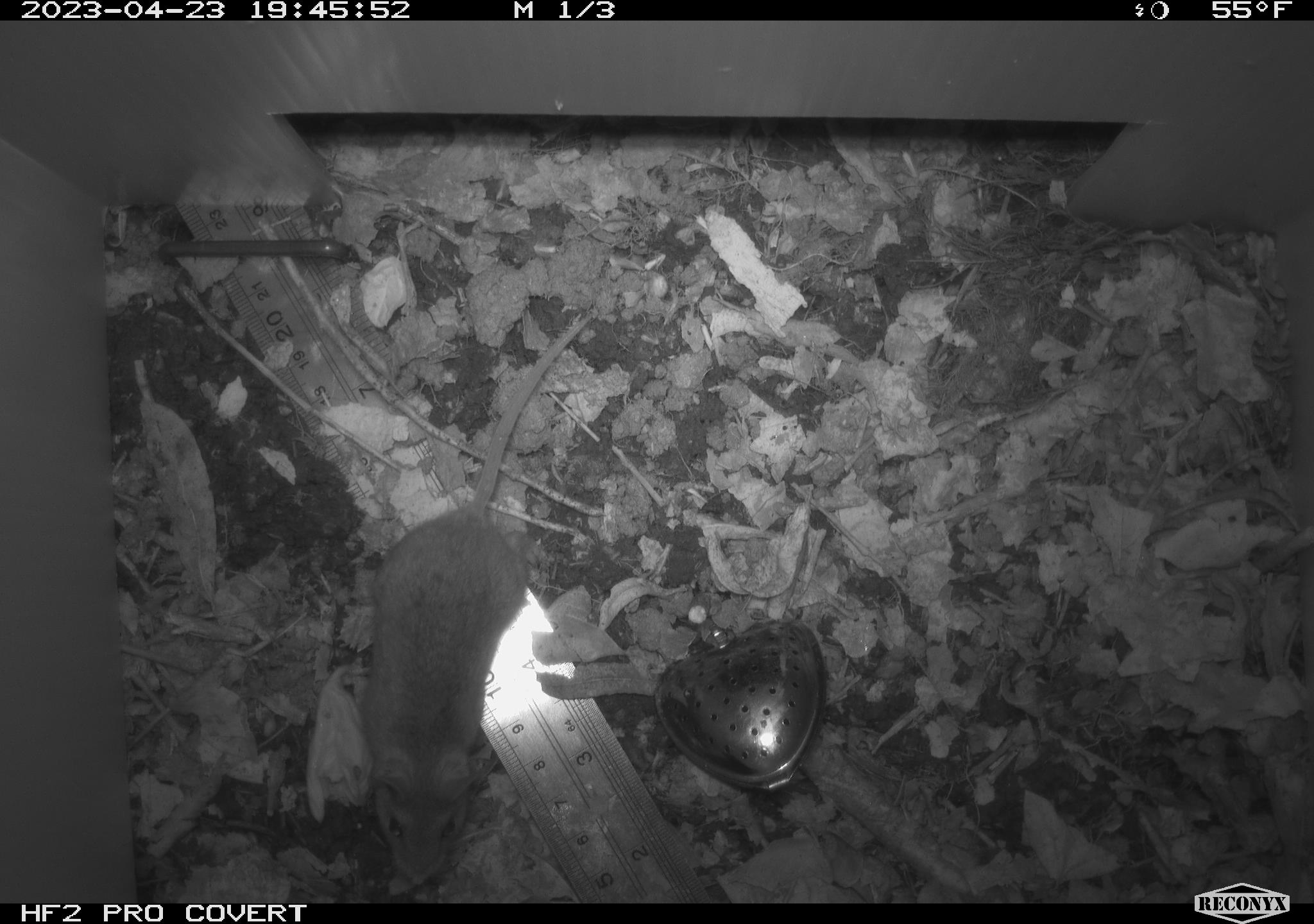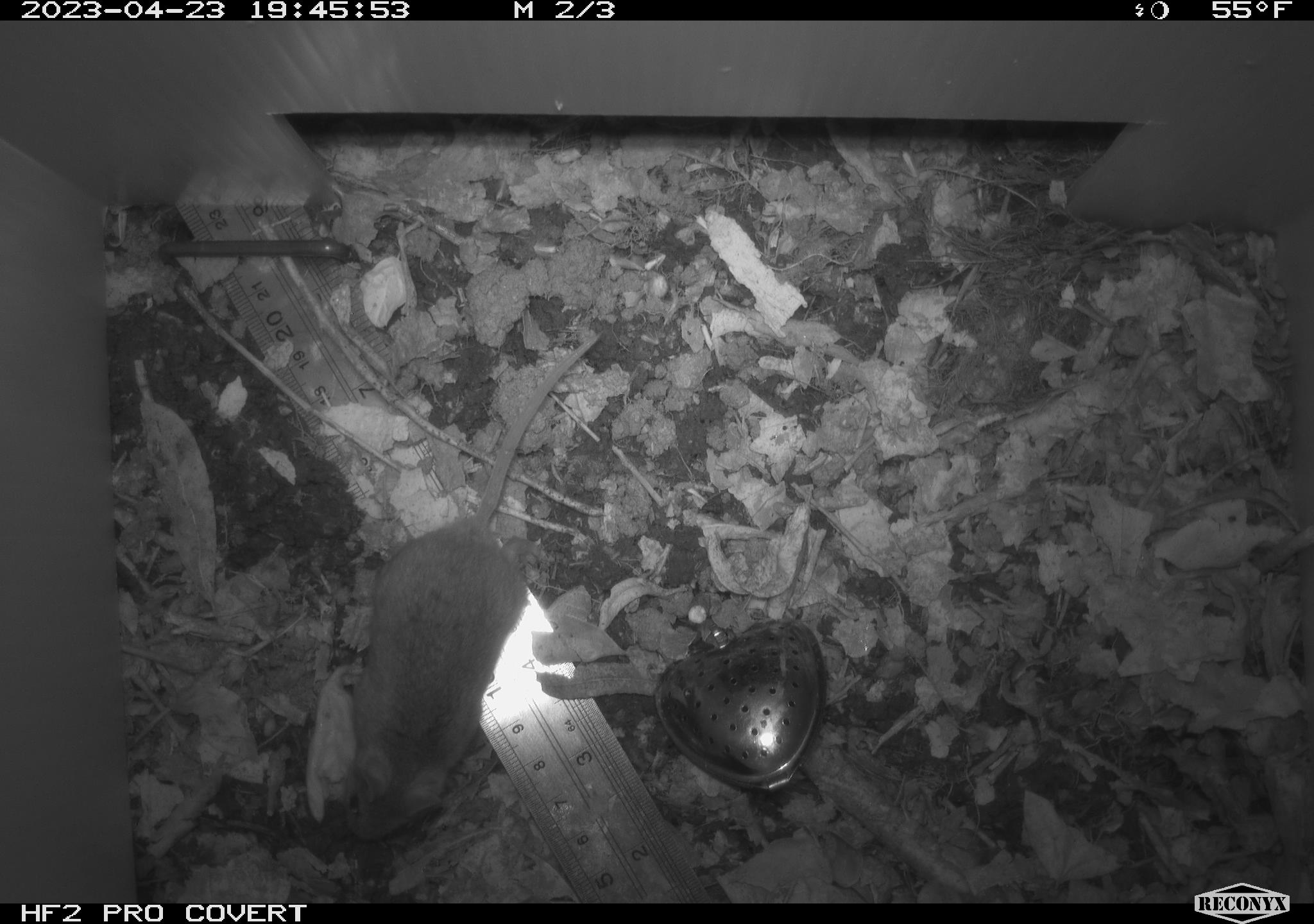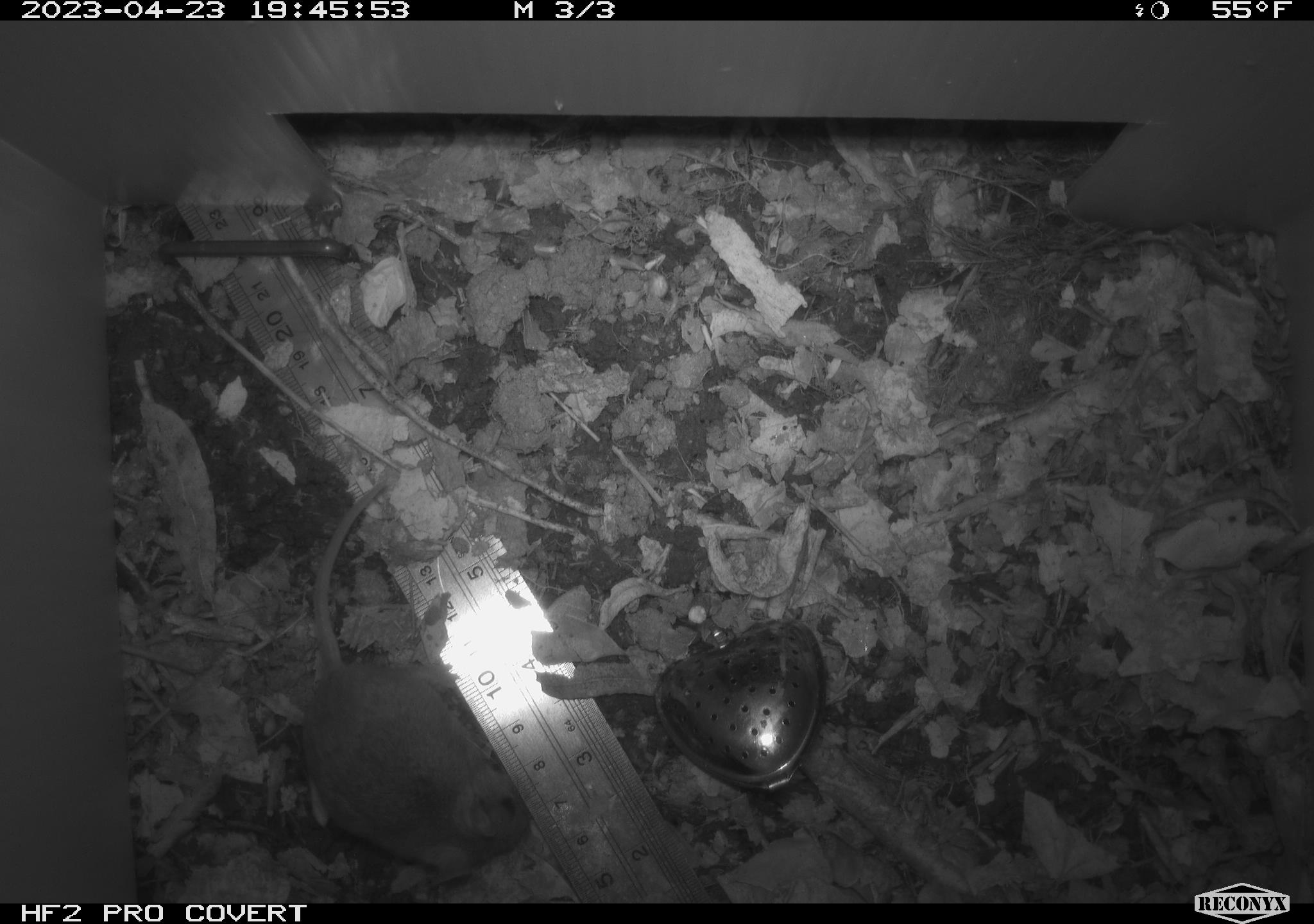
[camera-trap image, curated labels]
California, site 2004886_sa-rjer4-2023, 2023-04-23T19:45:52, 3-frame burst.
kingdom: Animalia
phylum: Chordata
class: Mammalia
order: Rodentia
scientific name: Rodentia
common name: mouse species